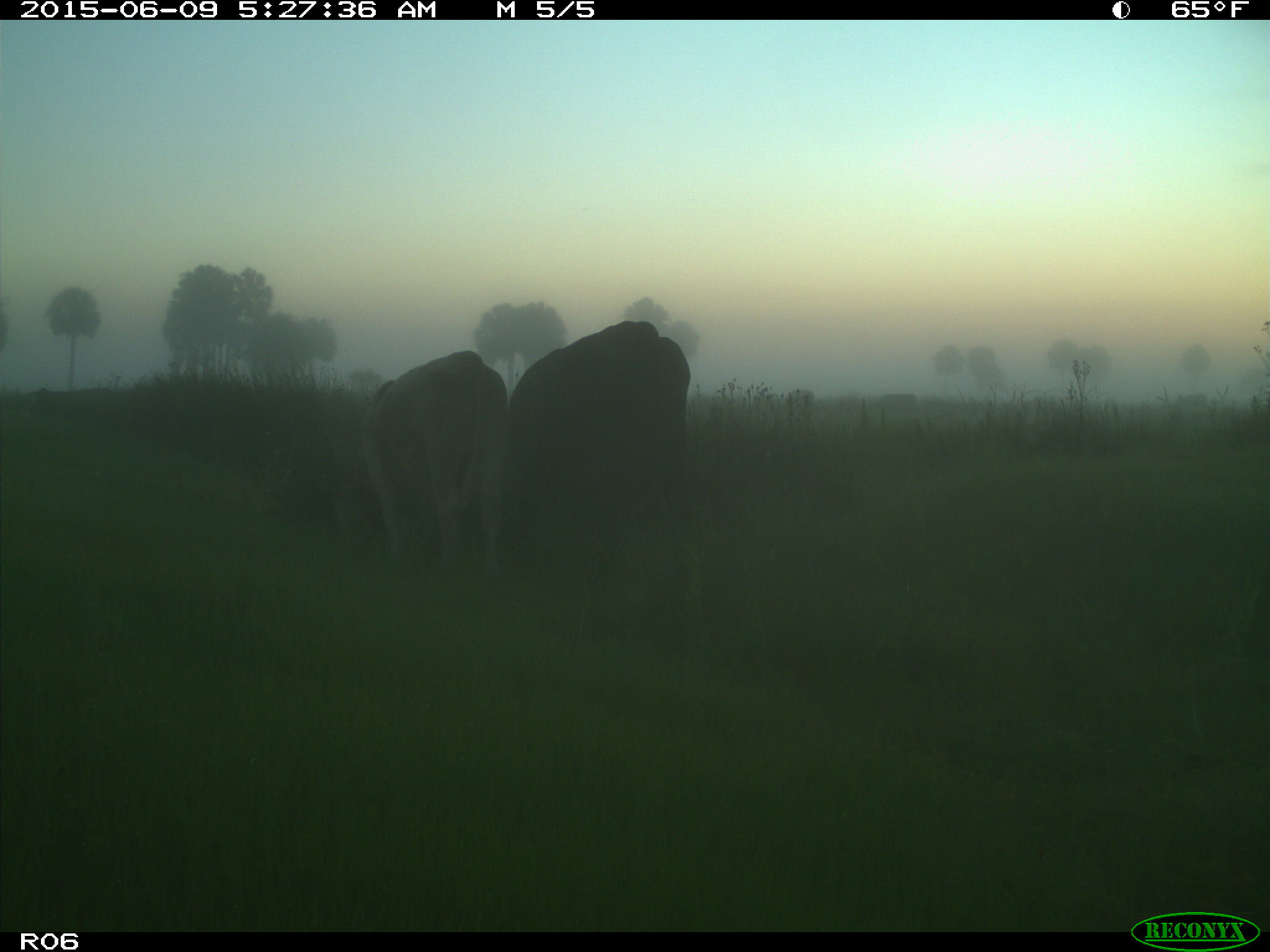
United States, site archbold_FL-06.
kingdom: Animalia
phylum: Chordata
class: Mammalia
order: Artiodactyla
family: Bovidae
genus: Bos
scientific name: Bos taurus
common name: domestic cow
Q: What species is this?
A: Bos taurus (domestic cow).